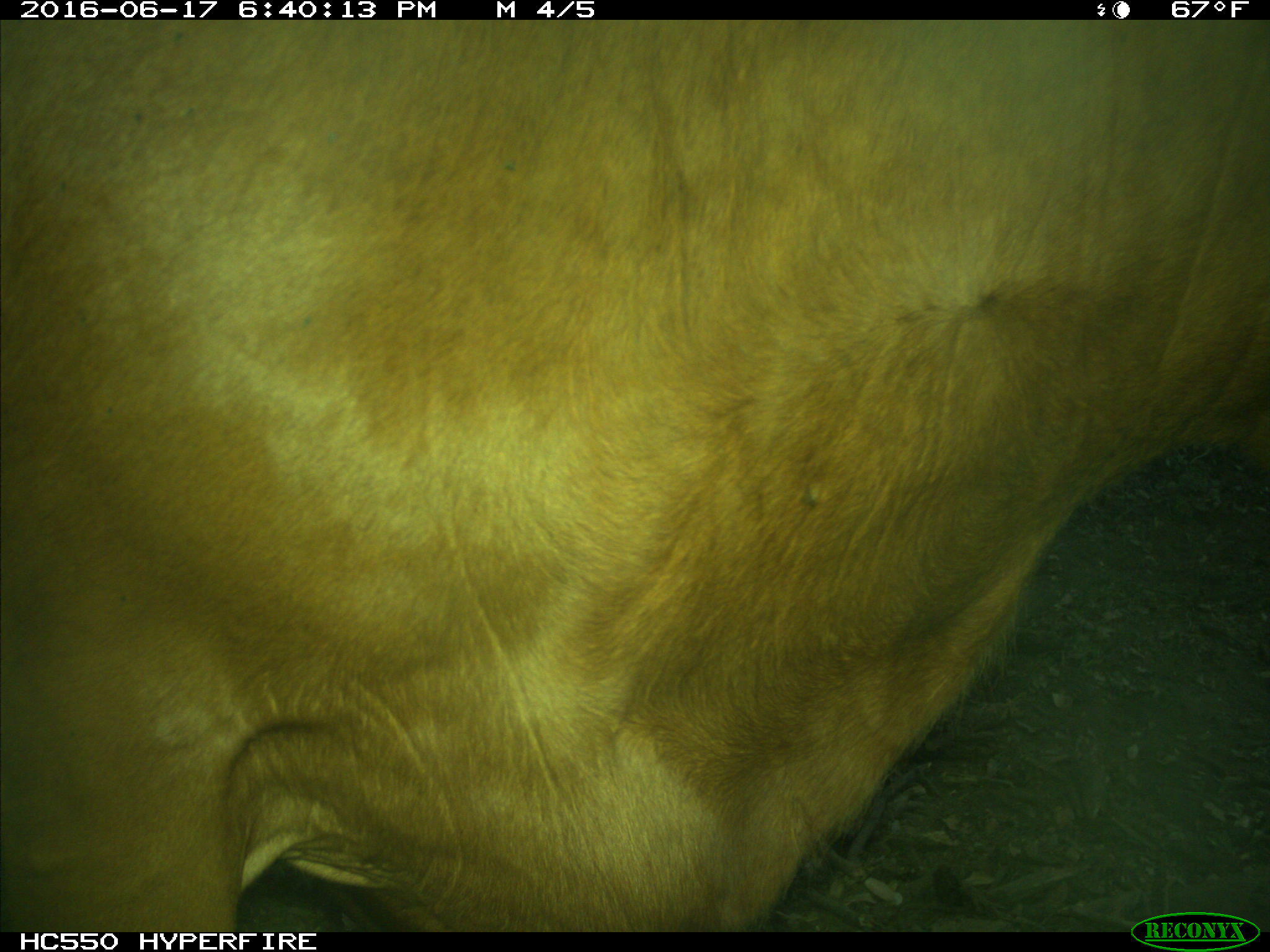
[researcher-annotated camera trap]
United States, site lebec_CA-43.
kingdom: Animalia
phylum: Chordata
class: Mammalia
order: Artiodactyla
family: Bovidae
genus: Bos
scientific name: Bos taurus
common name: domestic cow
Bos taurus (domestic cow).